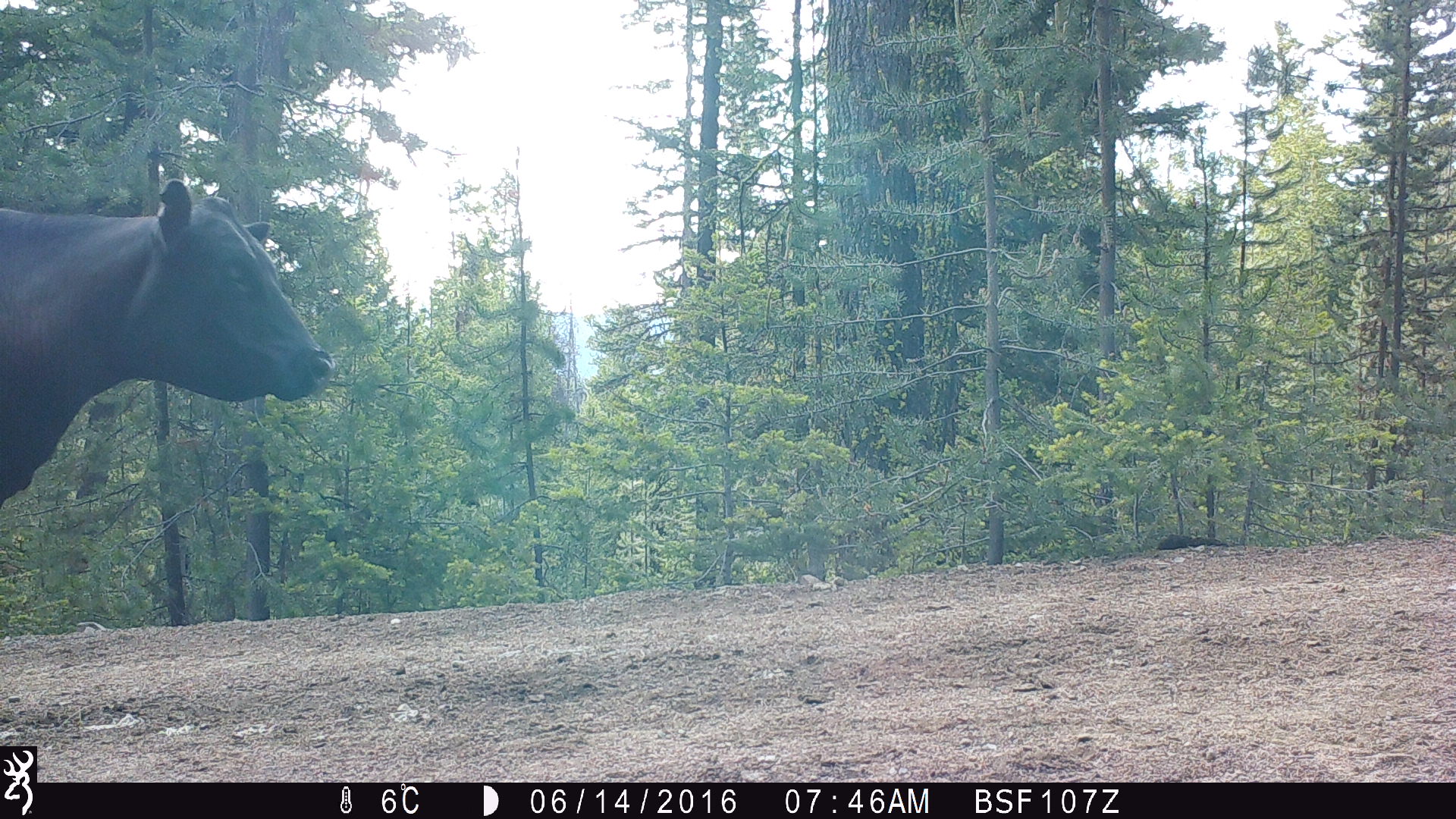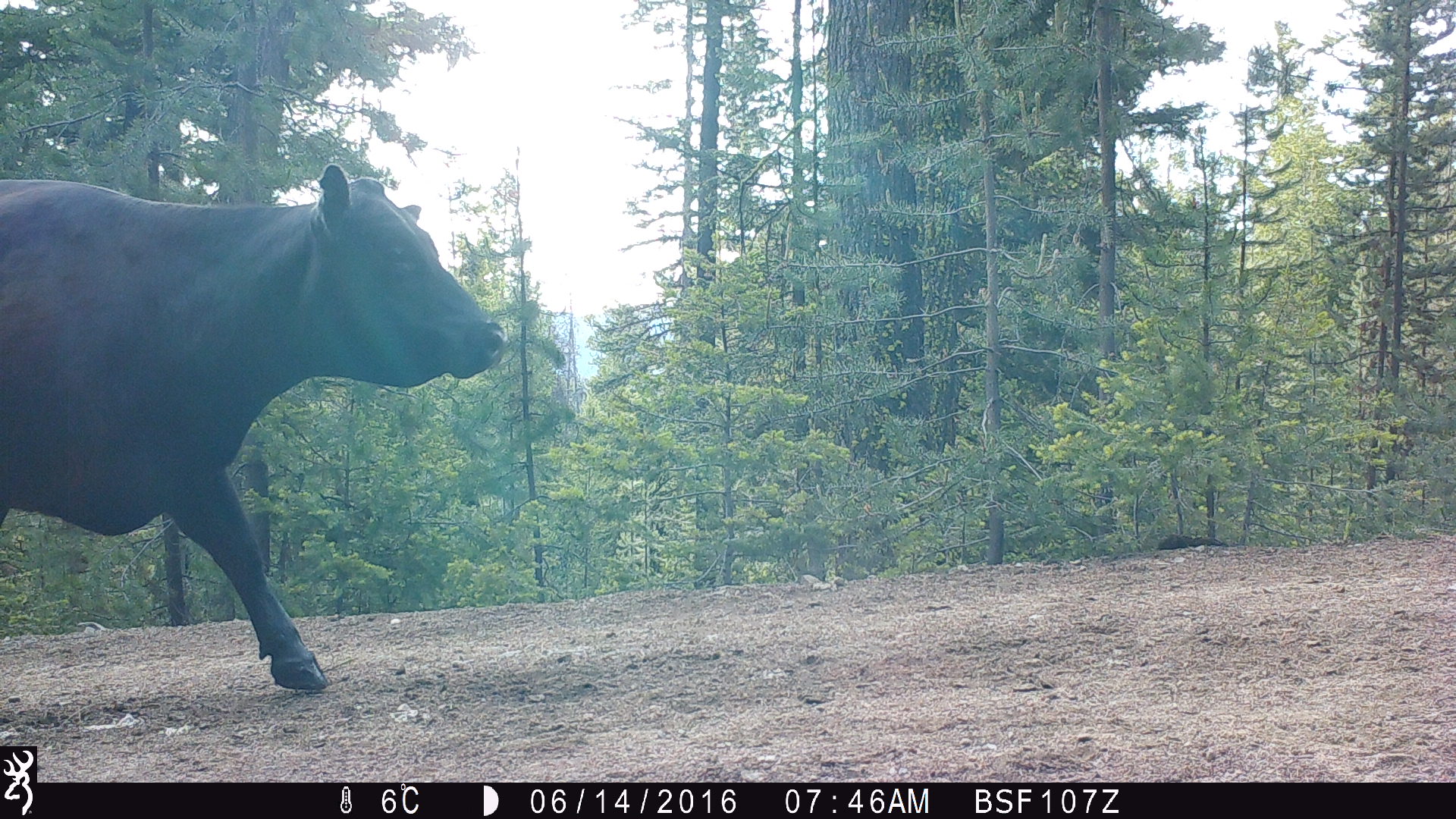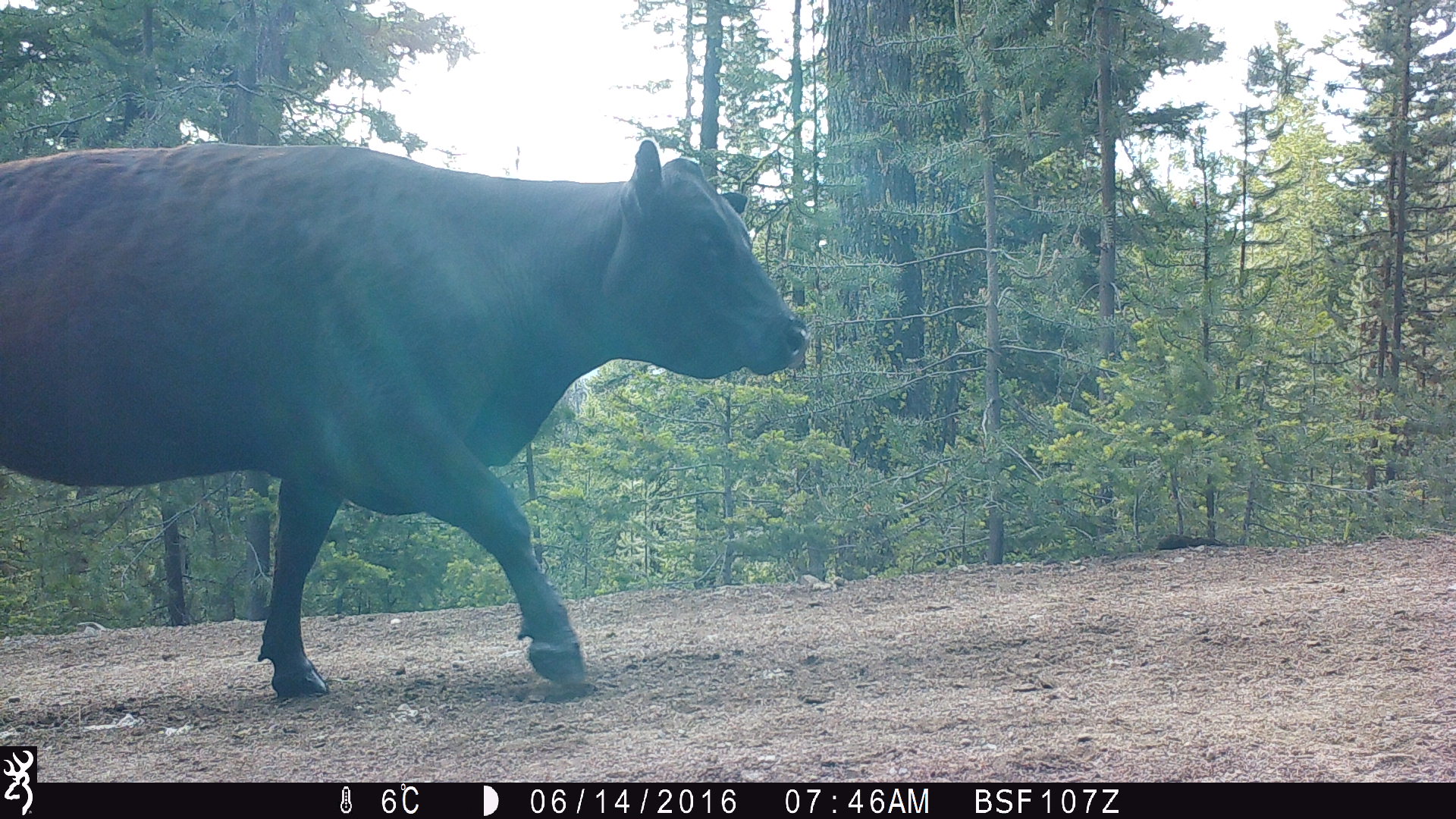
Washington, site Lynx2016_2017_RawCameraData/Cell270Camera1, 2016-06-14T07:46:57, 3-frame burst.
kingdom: Animalia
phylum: Chordata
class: Mammalia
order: Artiodactyla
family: Bovidae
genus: Bos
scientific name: Bos taurus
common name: domestic cattle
Domestic cattle (Bos taurus). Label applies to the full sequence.